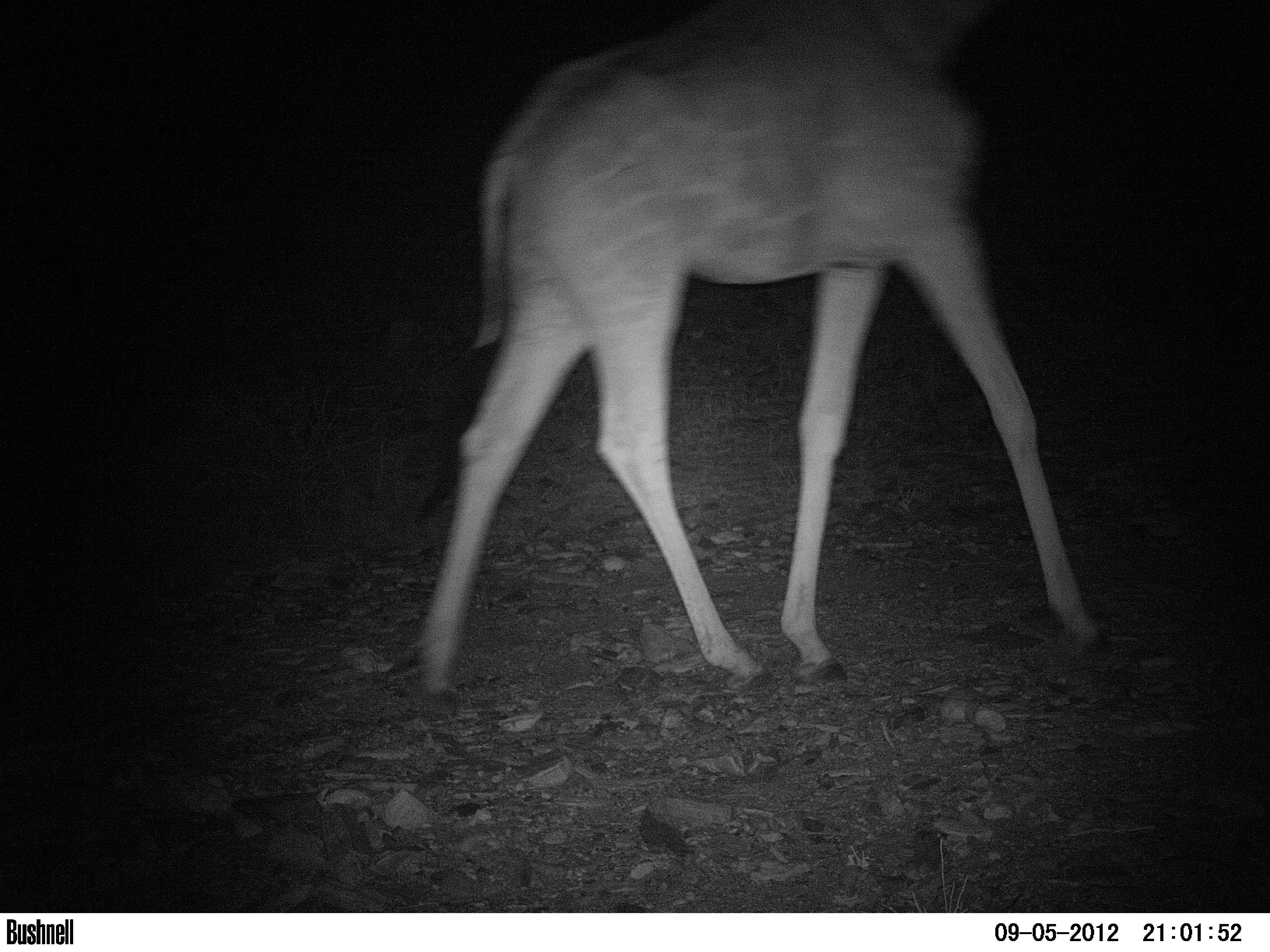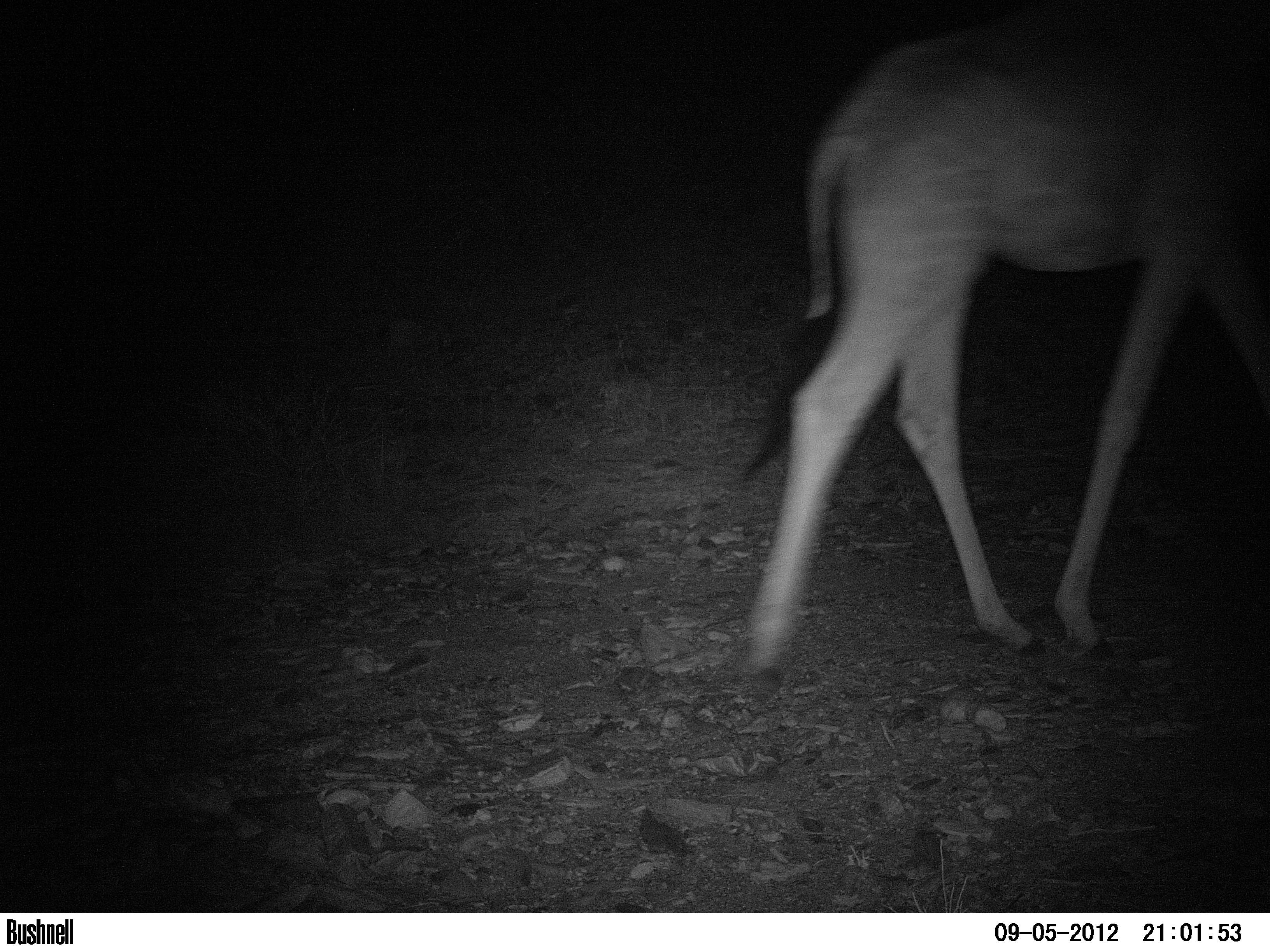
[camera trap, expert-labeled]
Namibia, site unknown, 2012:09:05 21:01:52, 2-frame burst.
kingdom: Animalia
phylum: Chordata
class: Mammalia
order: Artiodactyla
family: Giraffidae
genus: Giraffa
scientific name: Giraffa camelopardalis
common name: giraffe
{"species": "Giraffa camelopardalis (giraffe)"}